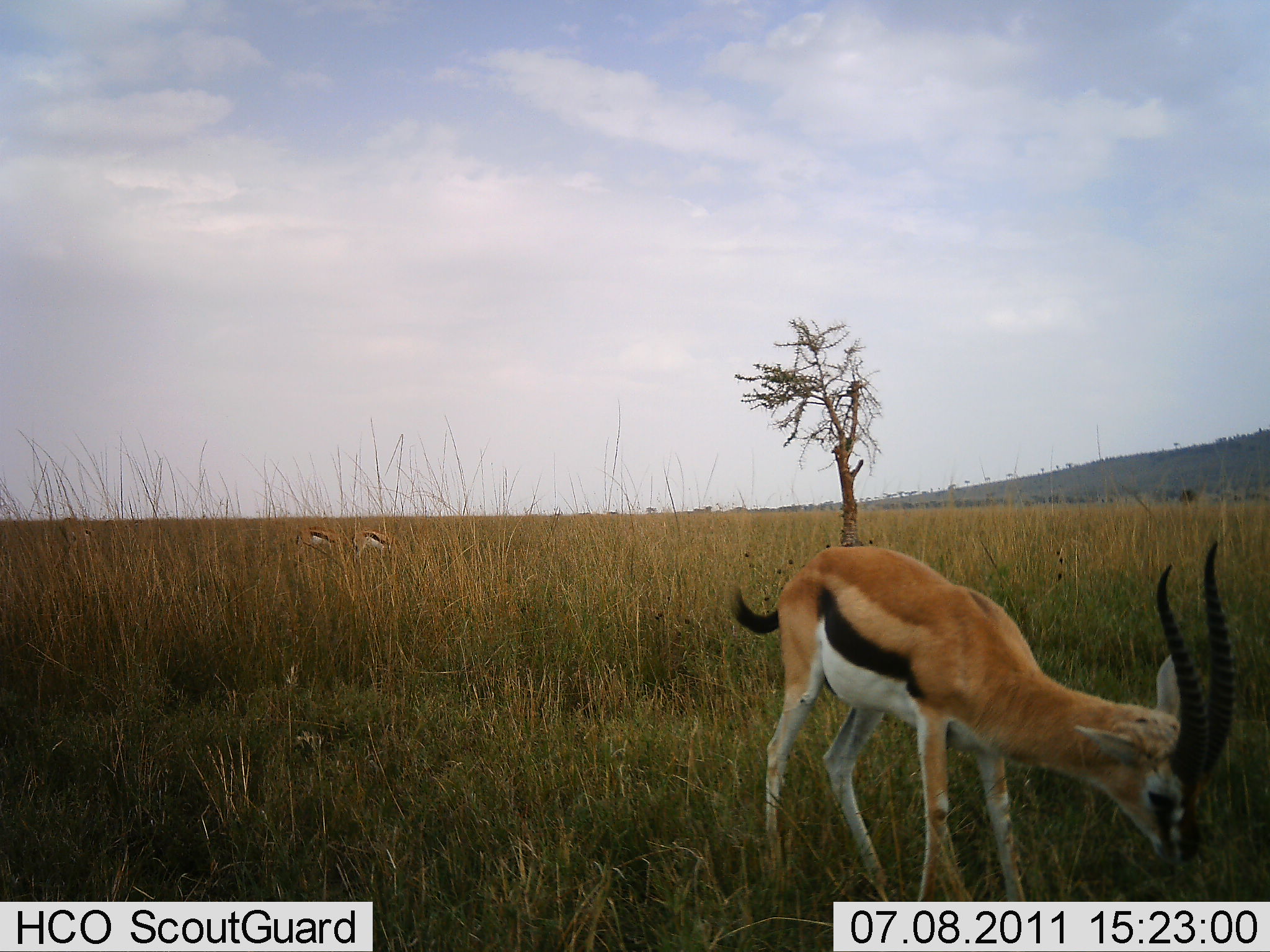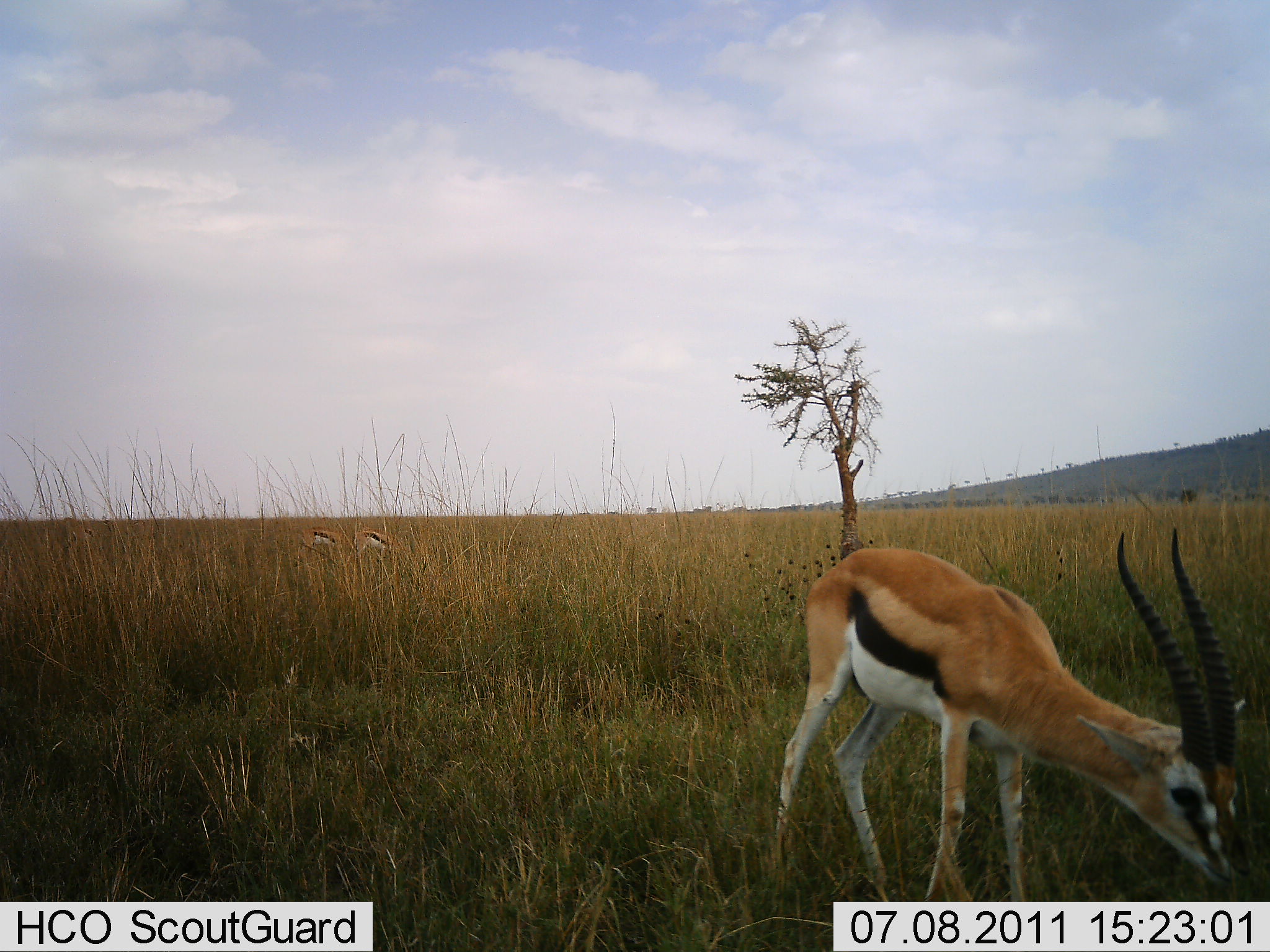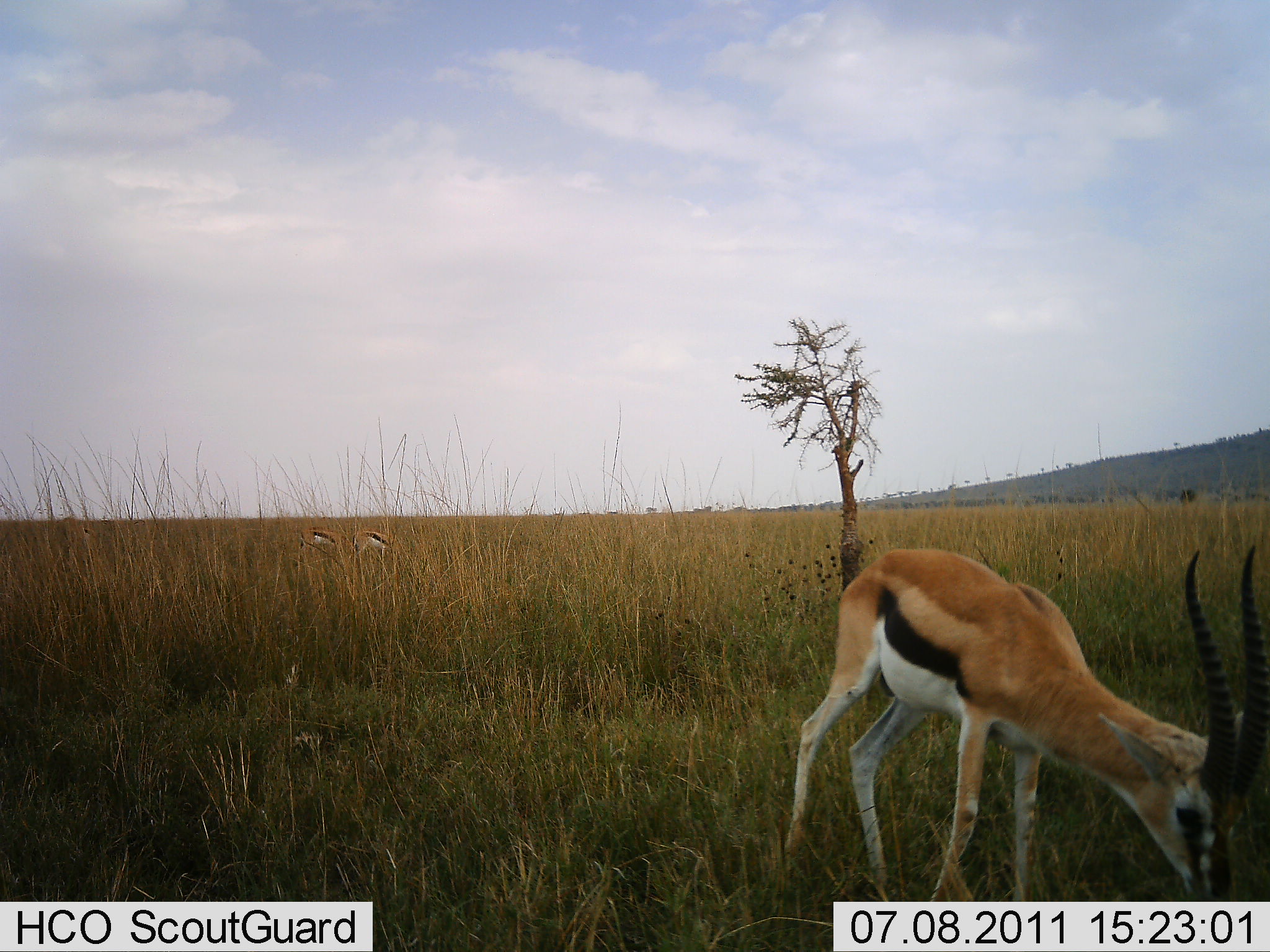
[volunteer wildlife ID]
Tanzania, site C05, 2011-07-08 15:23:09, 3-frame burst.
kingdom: Animalia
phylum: Chordata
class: Mammalia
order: Artiodactyla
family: Bovidae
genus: Eudorcas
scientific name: Eudorcas thomsonii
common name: thomson's gazelle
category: gazellethomsons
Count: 3.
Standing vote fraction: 36%.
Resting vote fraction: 0%.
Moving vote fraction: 0%.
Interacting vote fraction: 0%.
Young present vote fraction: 0%.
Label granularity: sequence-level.